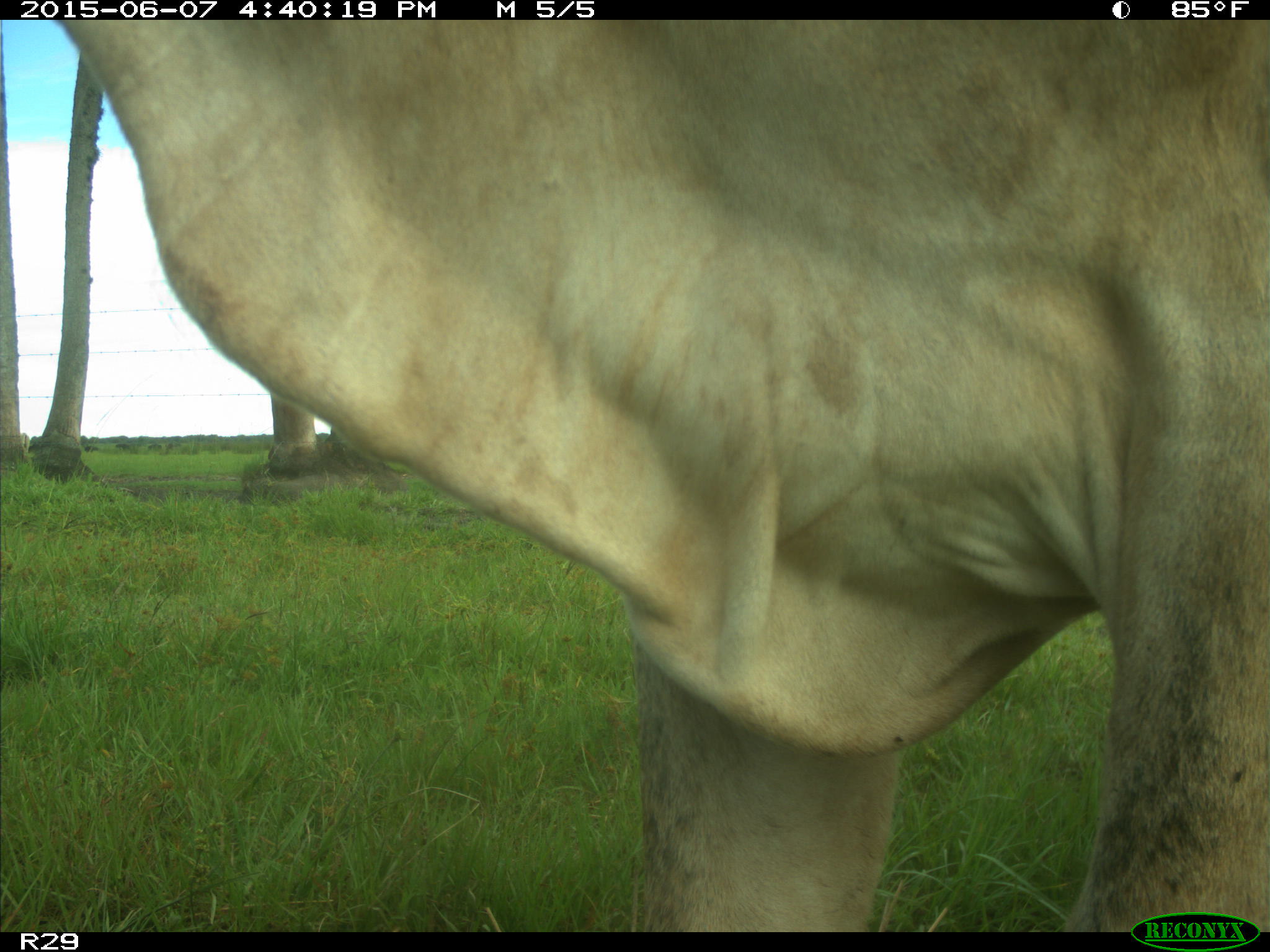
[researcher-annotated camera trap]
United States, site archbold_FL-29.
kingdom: Animalia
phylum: Chordata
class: Mammalia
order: Artiodactyla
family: Bovidae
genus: Bos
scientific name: Bos taurus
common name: domestic cow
Bos taurus (domestic cow).